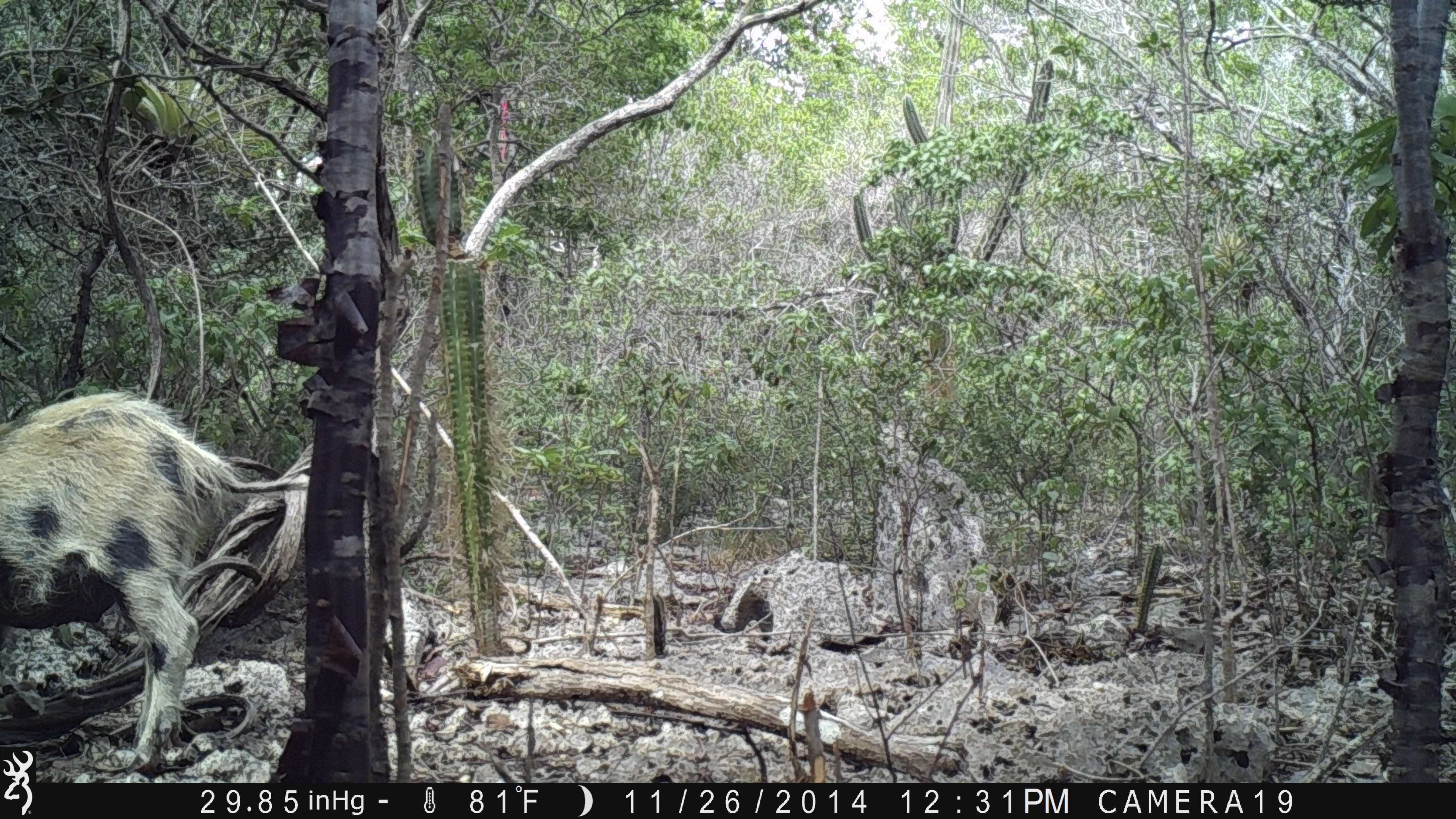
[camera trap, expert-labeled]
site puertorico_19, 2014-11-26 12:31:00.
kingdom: Animalia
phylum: Chordata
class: Mammalia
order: Artiodactyla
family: Suidae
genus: Sus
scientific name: Sus scrofa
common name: pig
Pig (Sus scrofa).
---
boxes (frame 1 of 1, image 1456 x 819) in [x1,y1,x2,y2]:
pig: [2,387,307,746]